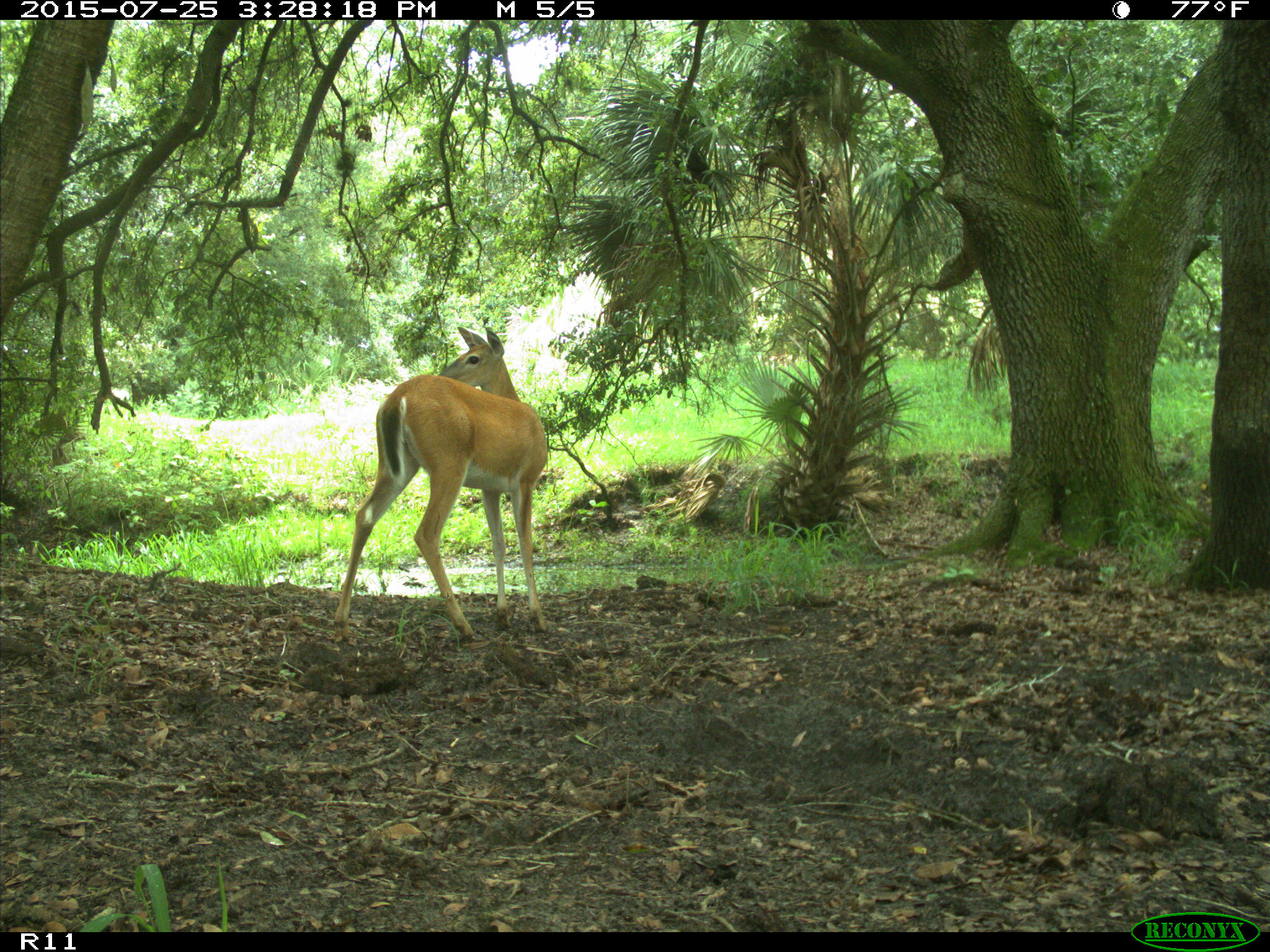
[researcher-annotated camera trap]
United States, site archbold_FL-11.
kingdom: Animalia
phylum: Chordata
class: Mammalia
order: Artiodactyla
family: Cervidae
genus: Odocoileus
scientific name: Odocoileus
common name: deer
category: unidentified deer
Unidentified deer (deer) (Odocoileus).